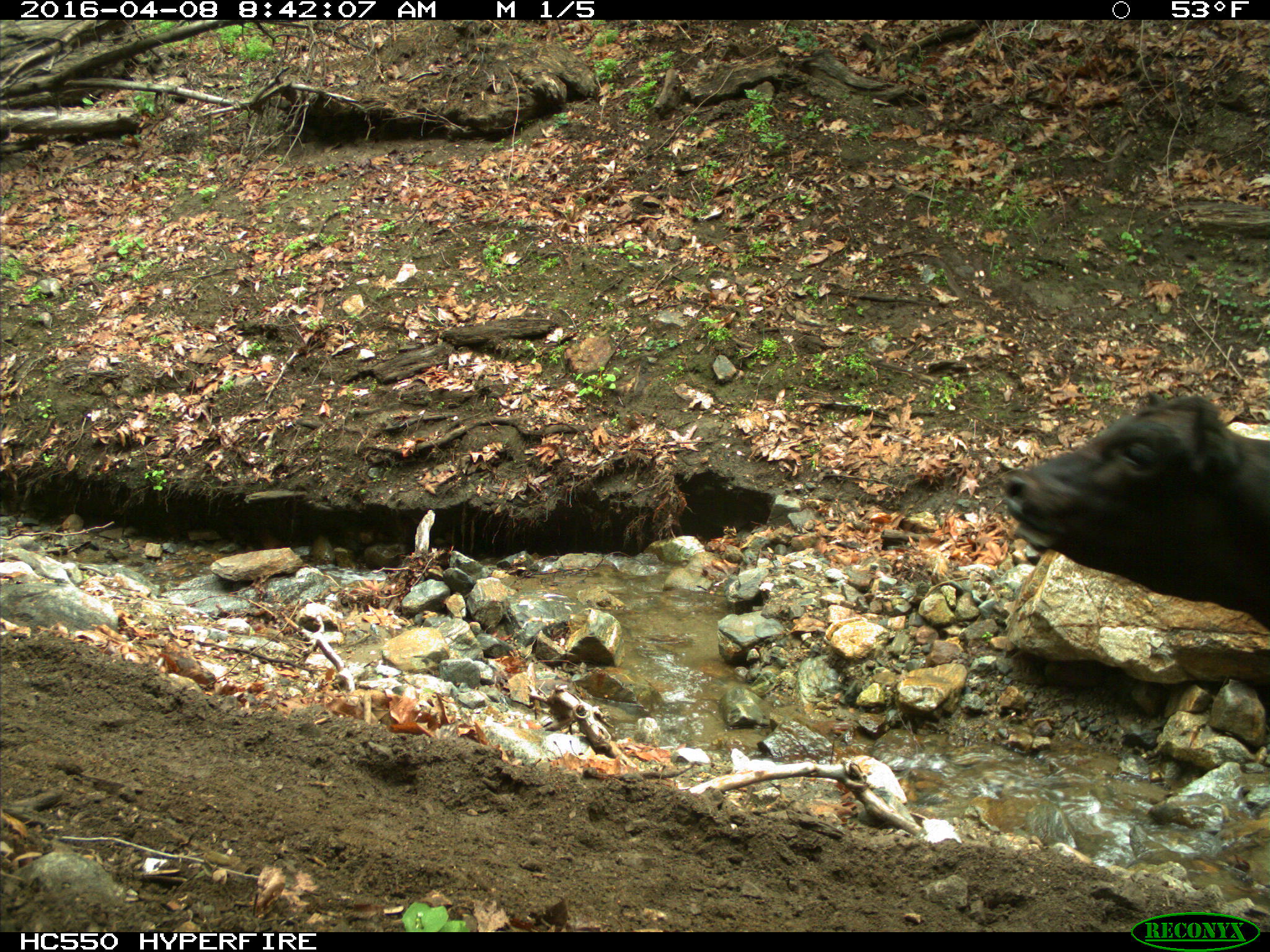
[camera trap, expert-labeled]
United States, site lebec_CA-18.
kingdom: Animalia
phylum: Chordata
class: Mammalia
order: Artiodactyla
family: Bovidae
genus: Bos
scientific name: Bos taurus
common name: domestic cow